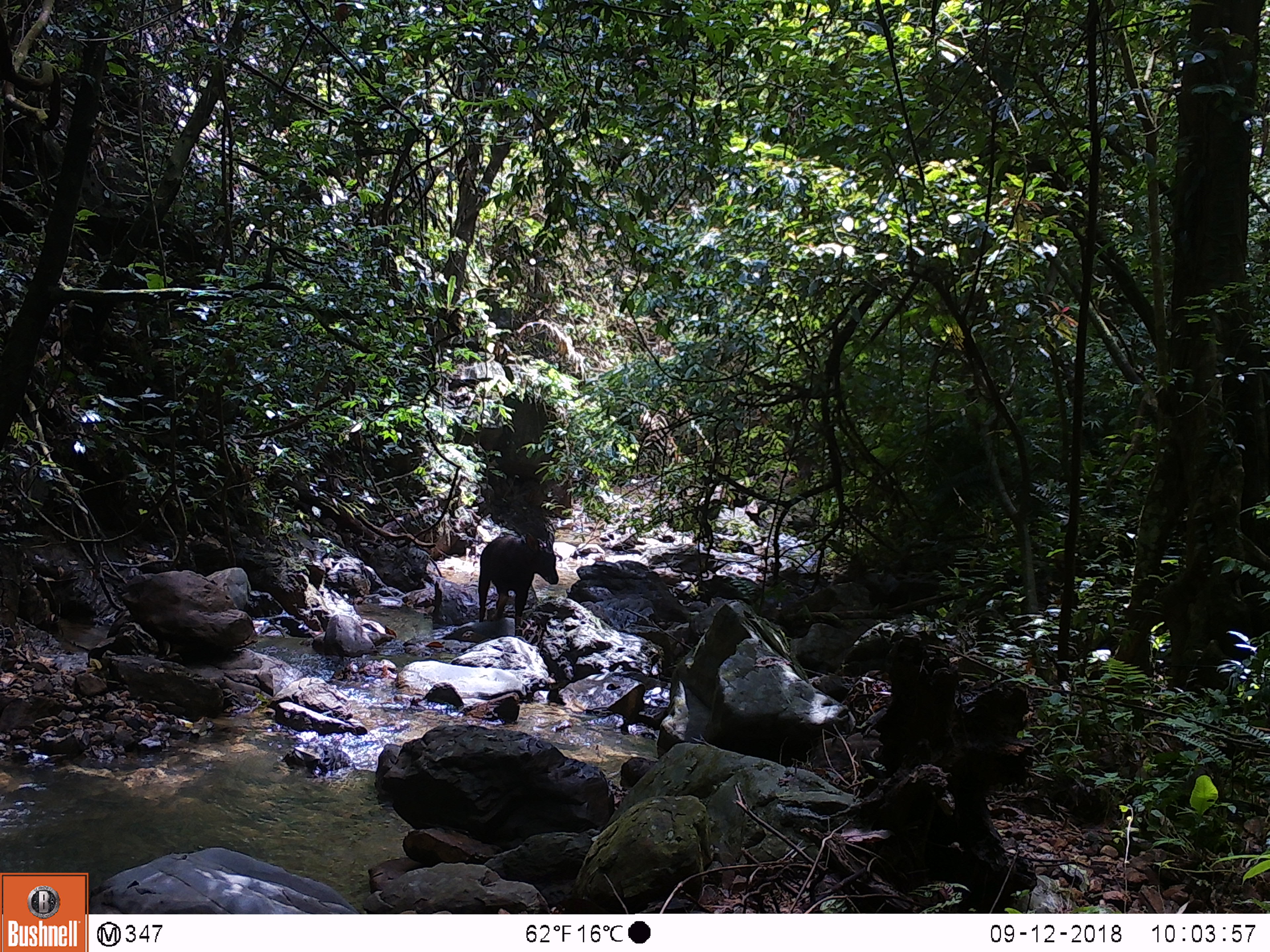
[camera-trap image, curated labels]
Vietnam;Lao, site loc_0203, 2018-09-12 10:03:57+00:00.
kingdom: Animalia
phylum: Chordata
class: Mammalia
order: Artiodactyla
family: Bovidae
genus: Capricornis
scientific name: Capricornis sumatraensis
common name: chinese serow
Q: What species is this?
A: Chinese serow (Capricornis sumatraensis).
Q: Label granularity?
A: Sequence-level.